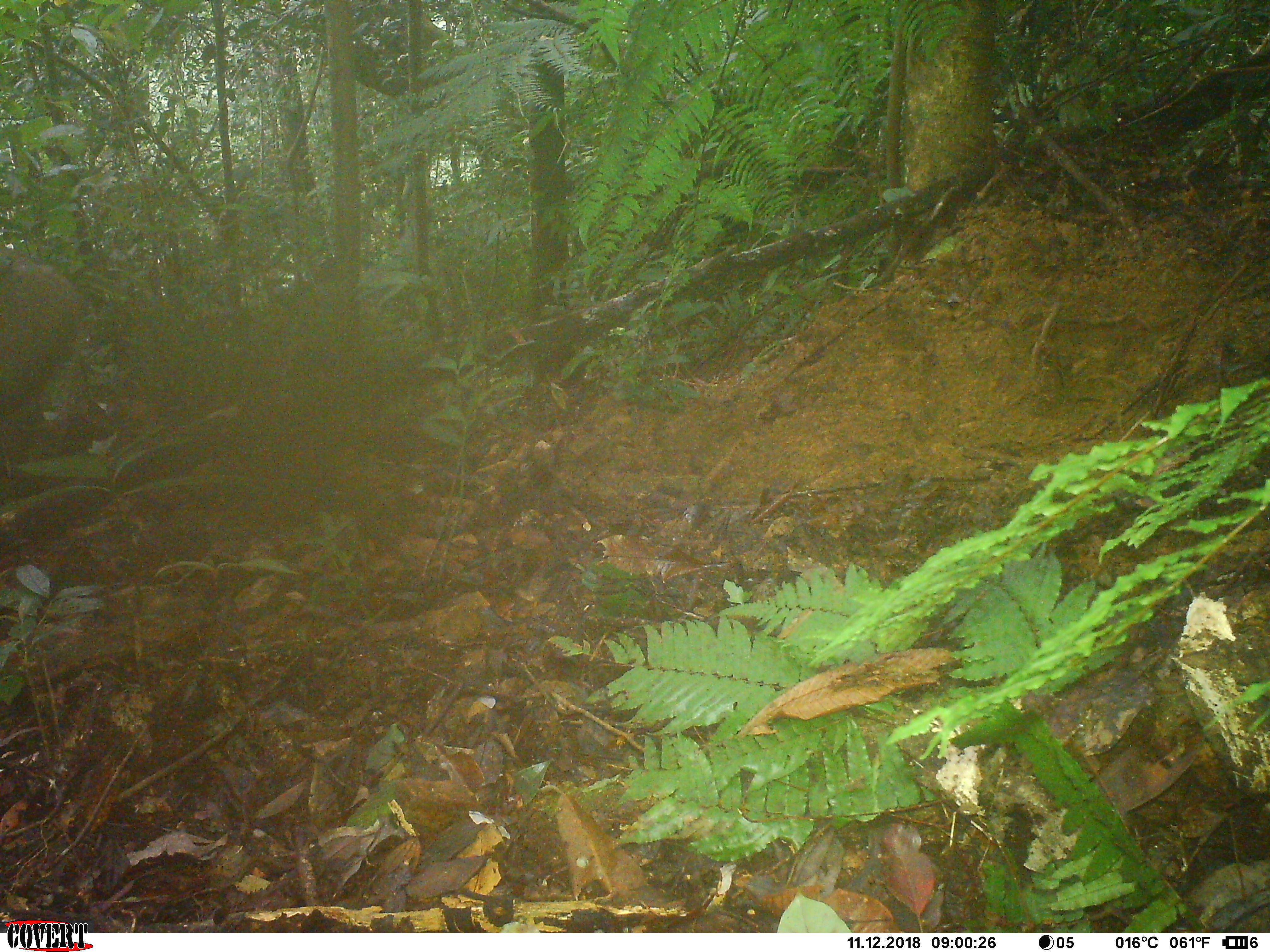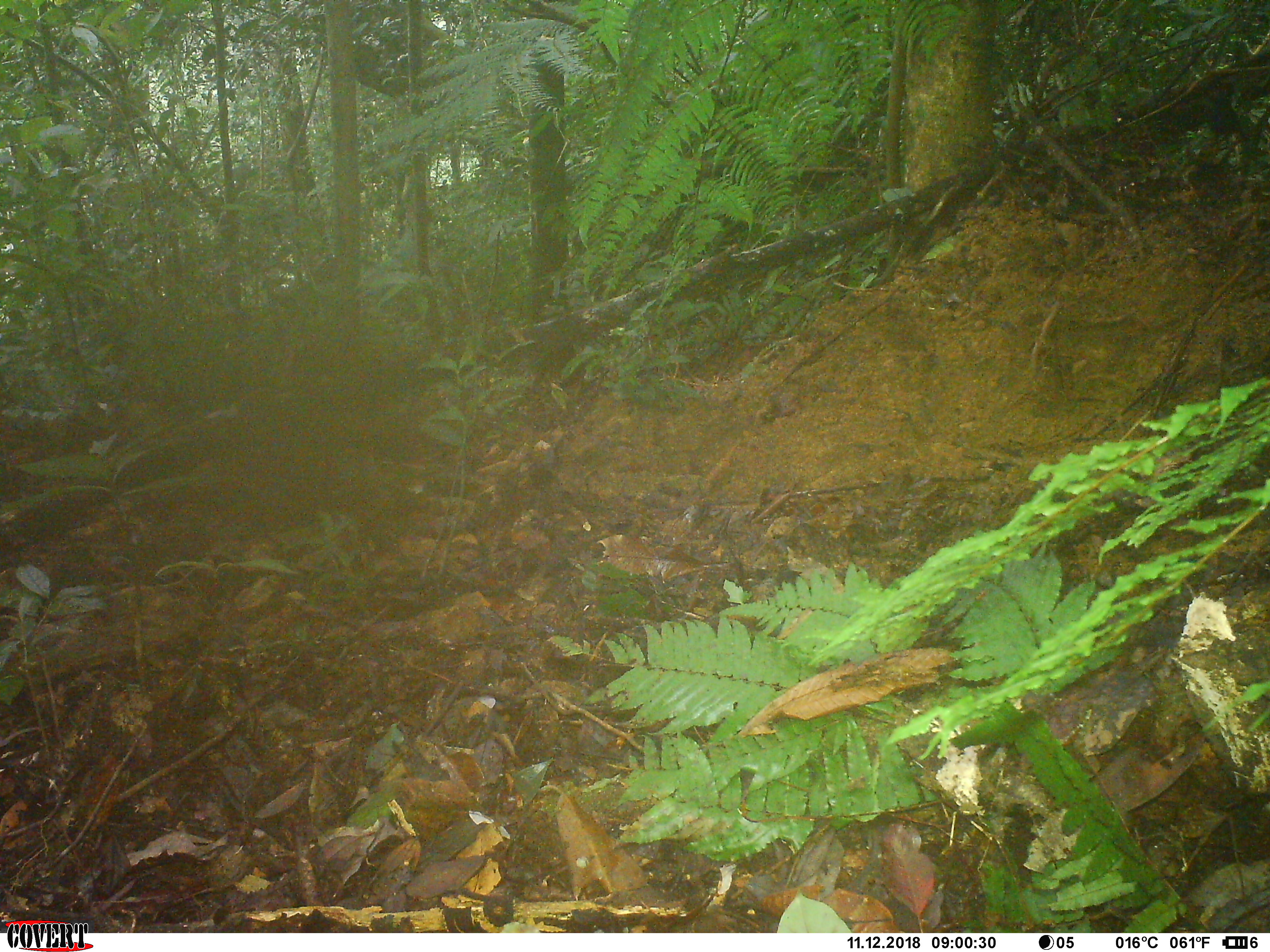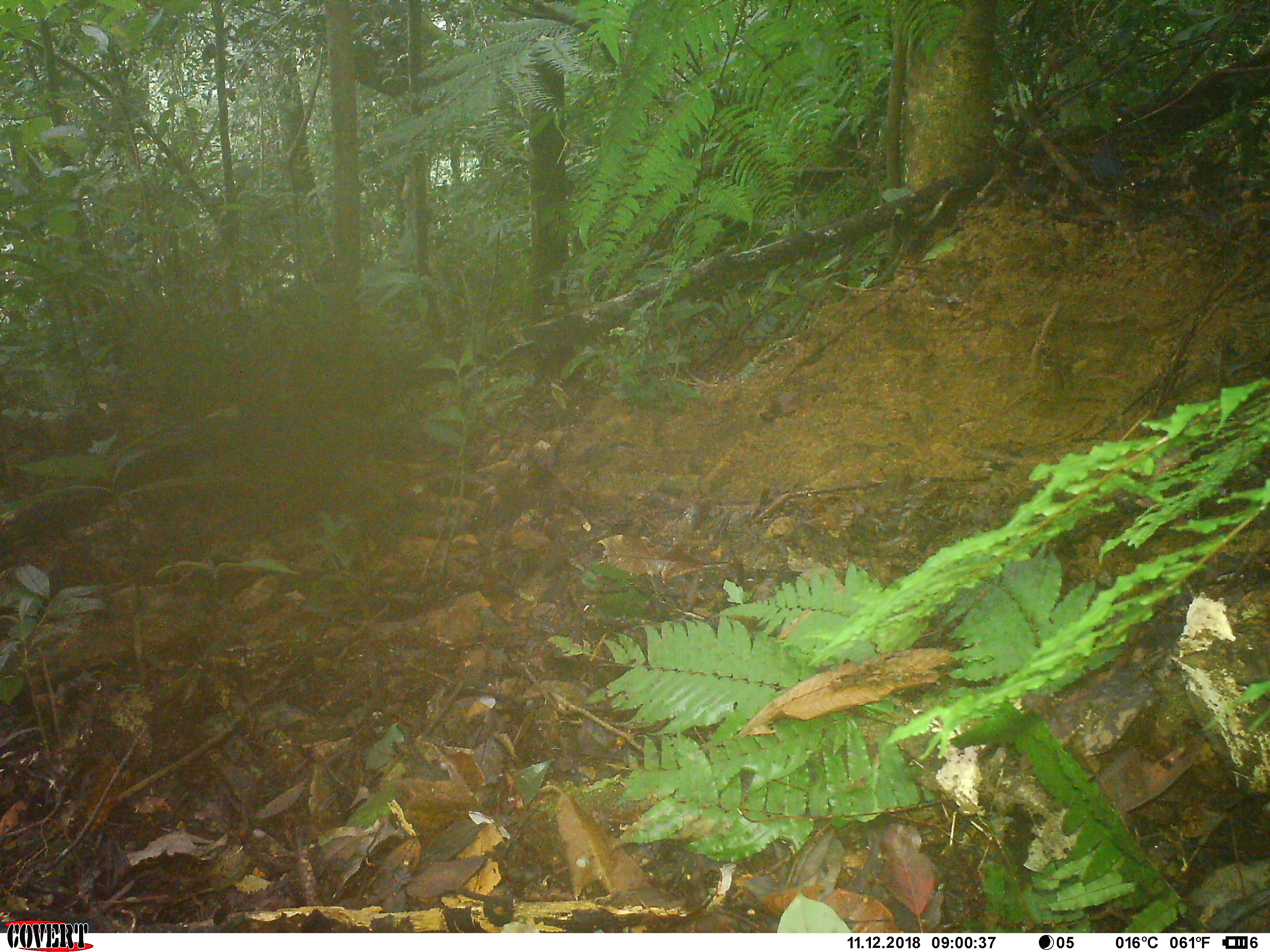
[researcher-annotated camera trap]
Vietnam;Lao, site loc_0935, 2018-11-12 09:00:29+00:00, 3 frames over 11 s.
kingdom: Animalia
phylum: Chordata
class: Mammalia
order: Artiodactyla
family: Suidae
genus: Sus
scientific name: Sus scrofa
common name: eurasian wild pig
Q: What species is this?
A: Eurasian wild pig (Sus scrofa).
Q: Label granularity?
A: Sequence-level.